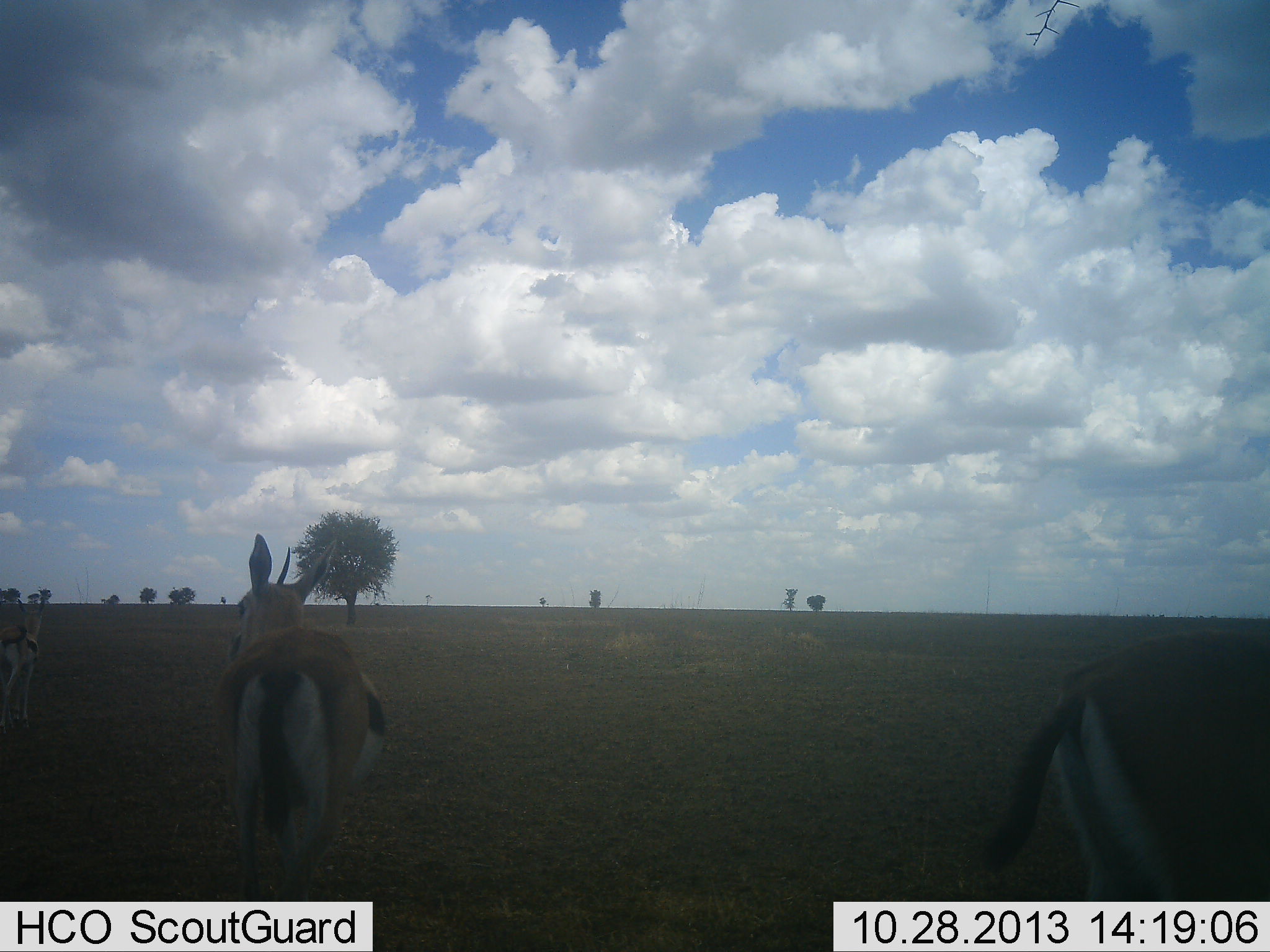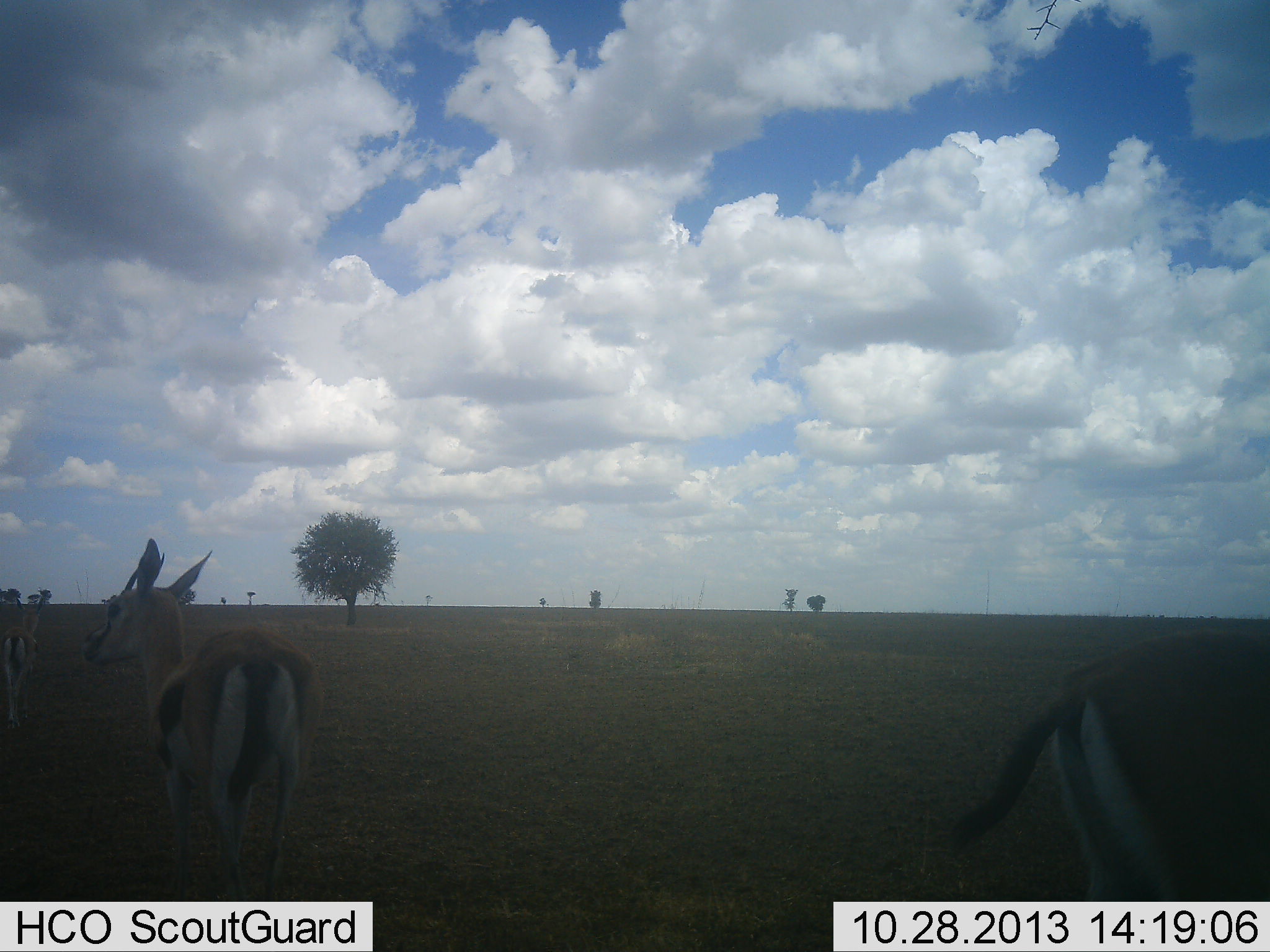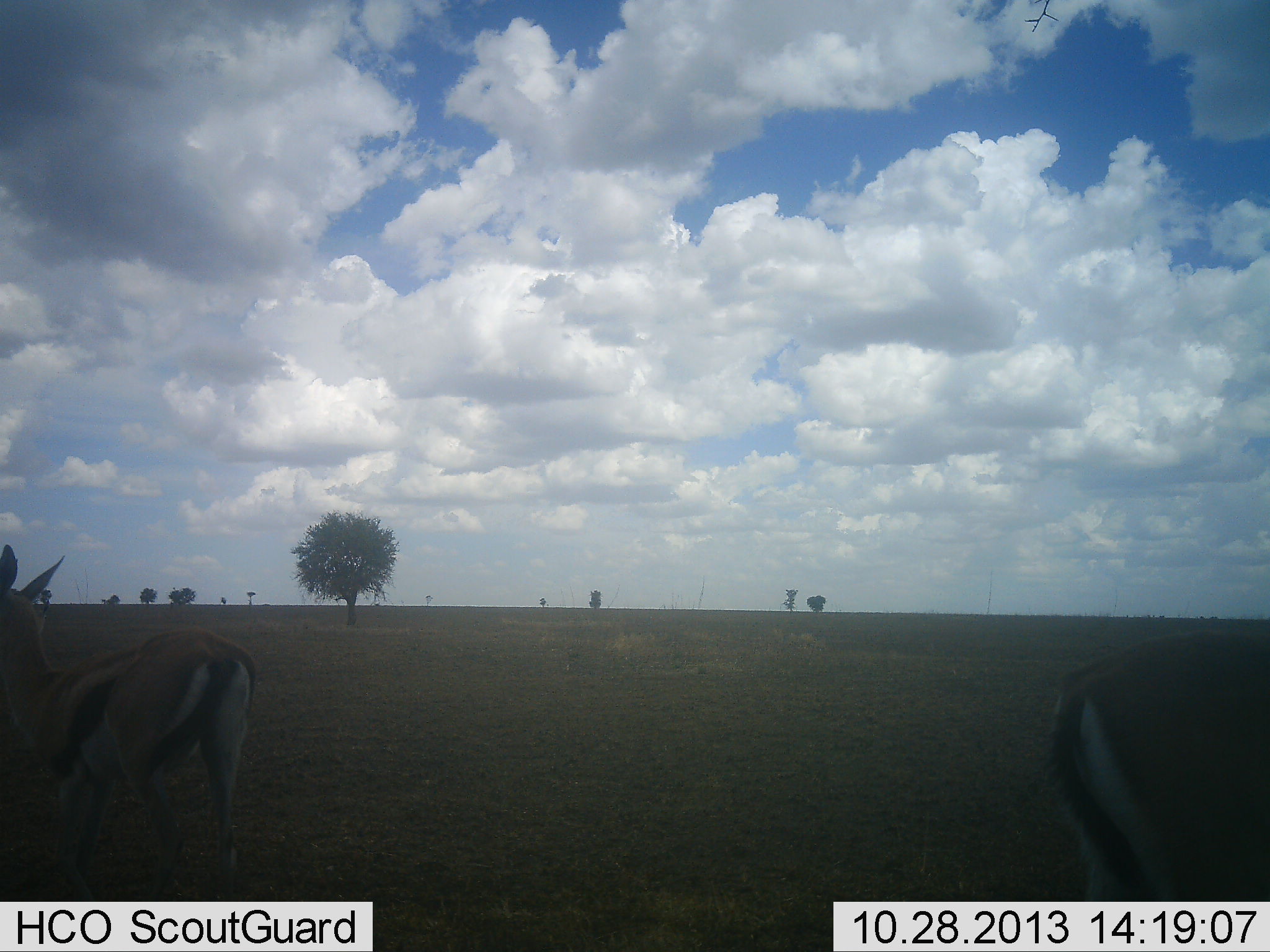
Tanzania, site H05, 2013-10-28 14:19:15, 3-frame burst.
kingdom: Animalia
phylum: Chordata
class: Mammalia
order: Artiodactyla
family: Bovidae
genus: Eudorcas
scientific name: Eudorcas thomsonii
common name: thomson's gazelle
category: gazellethomsons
Gazellethomsons (thomson's gazelle) (Eudorcas thomsonii), count 3. Behavior (volunteer vote fractions): standing 81%, resting 0%, moving 50%, interacting 0%. Young present (vote fraction): 0%. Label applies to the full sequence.